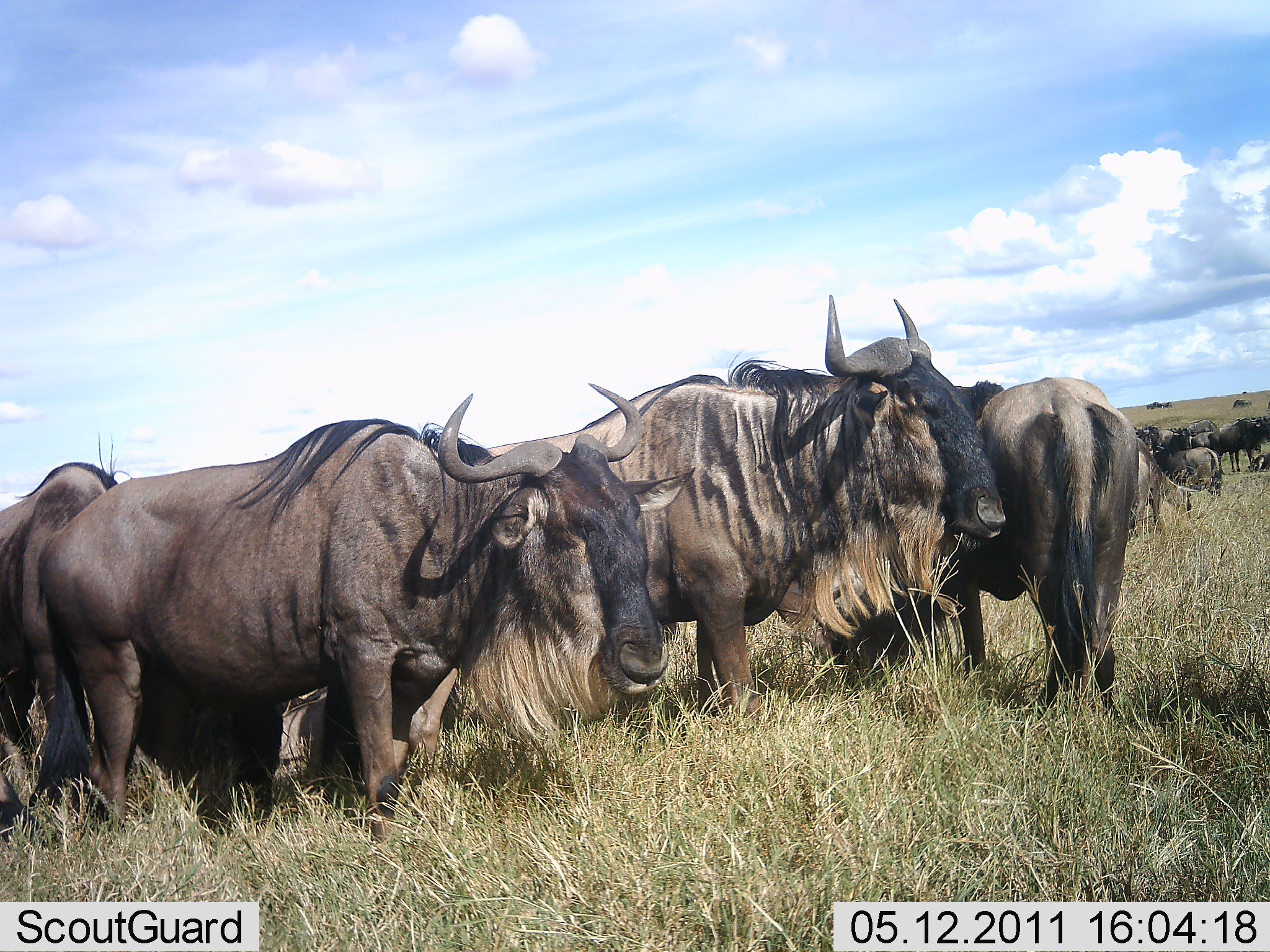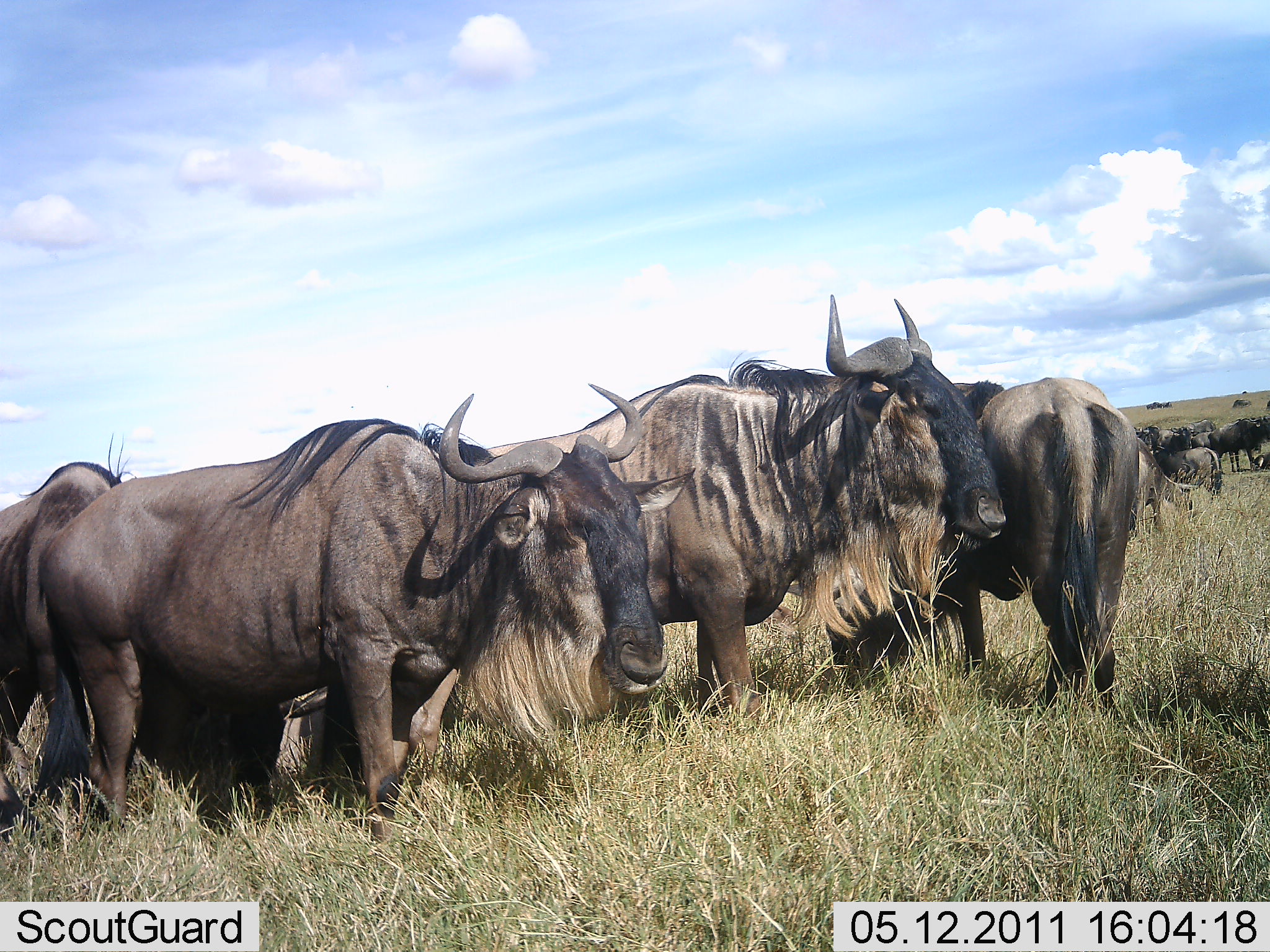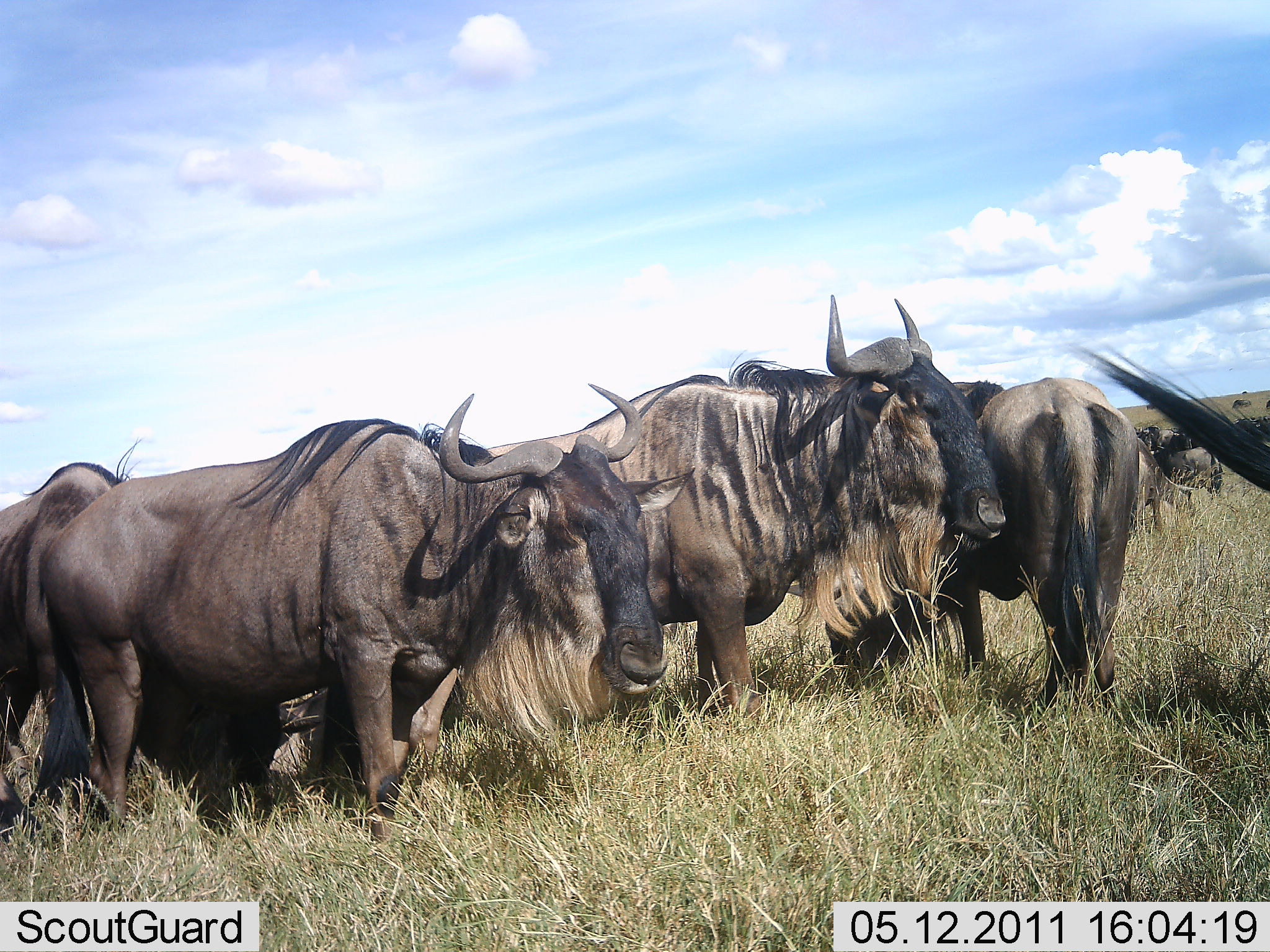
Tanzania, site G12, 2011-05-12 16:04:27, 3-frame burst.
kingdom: Animalia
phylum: Chordata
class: Mammalia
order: Artiodactyla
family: Bovidae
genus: Connochaetes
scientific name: Connochaetes taurinus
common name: blue wildebeest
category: wildebeest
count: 6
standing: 100%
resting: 9%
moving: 9%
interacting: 18%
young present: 0%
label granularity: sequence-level